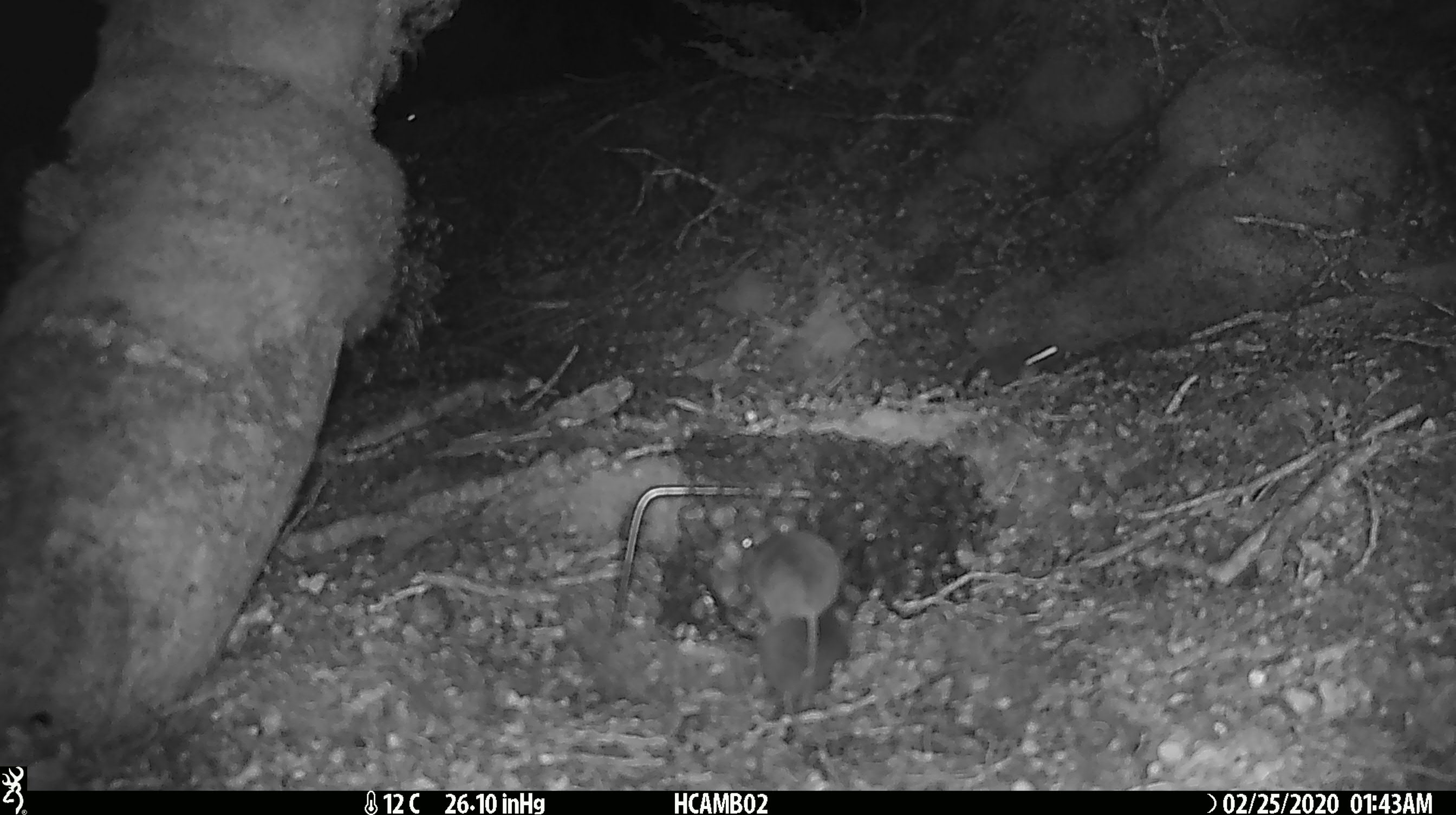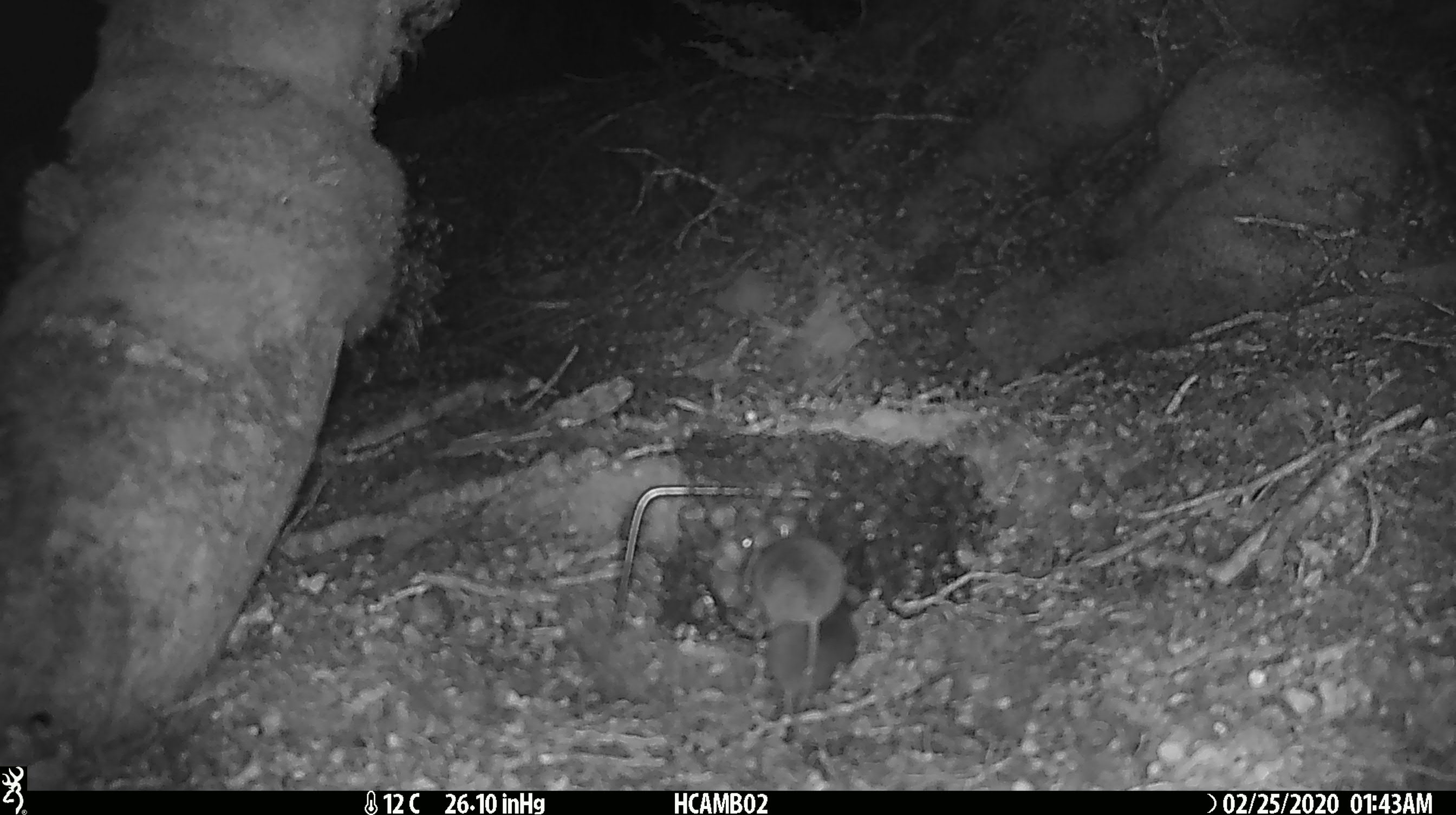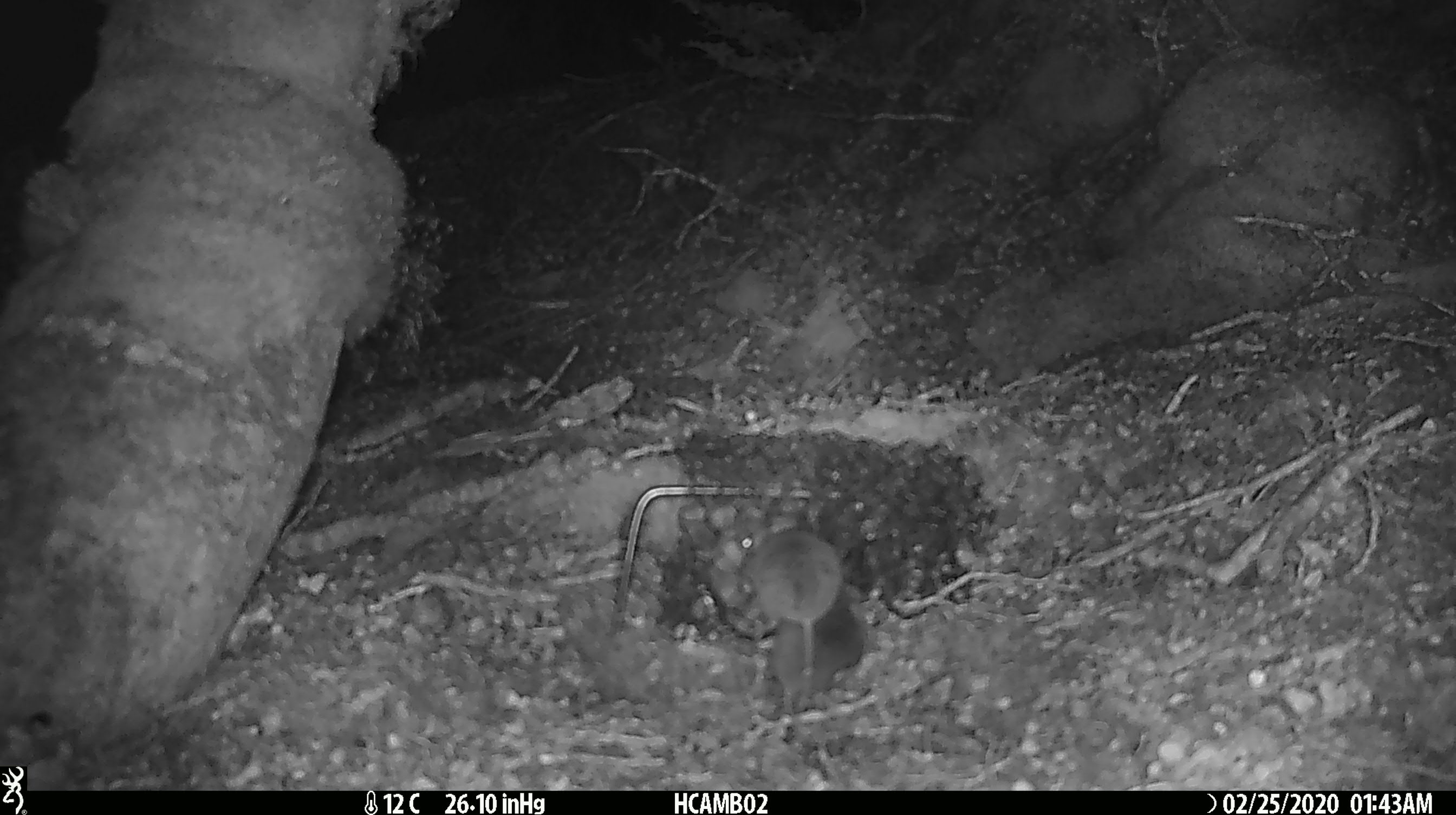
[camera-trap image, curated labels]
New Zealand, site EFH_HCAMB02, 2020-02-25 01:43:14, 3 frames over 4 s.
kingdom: Animalia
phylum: Chordata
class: Mammalia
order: Rodentia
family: Muridae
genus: Mus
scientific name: Mus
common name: mouse